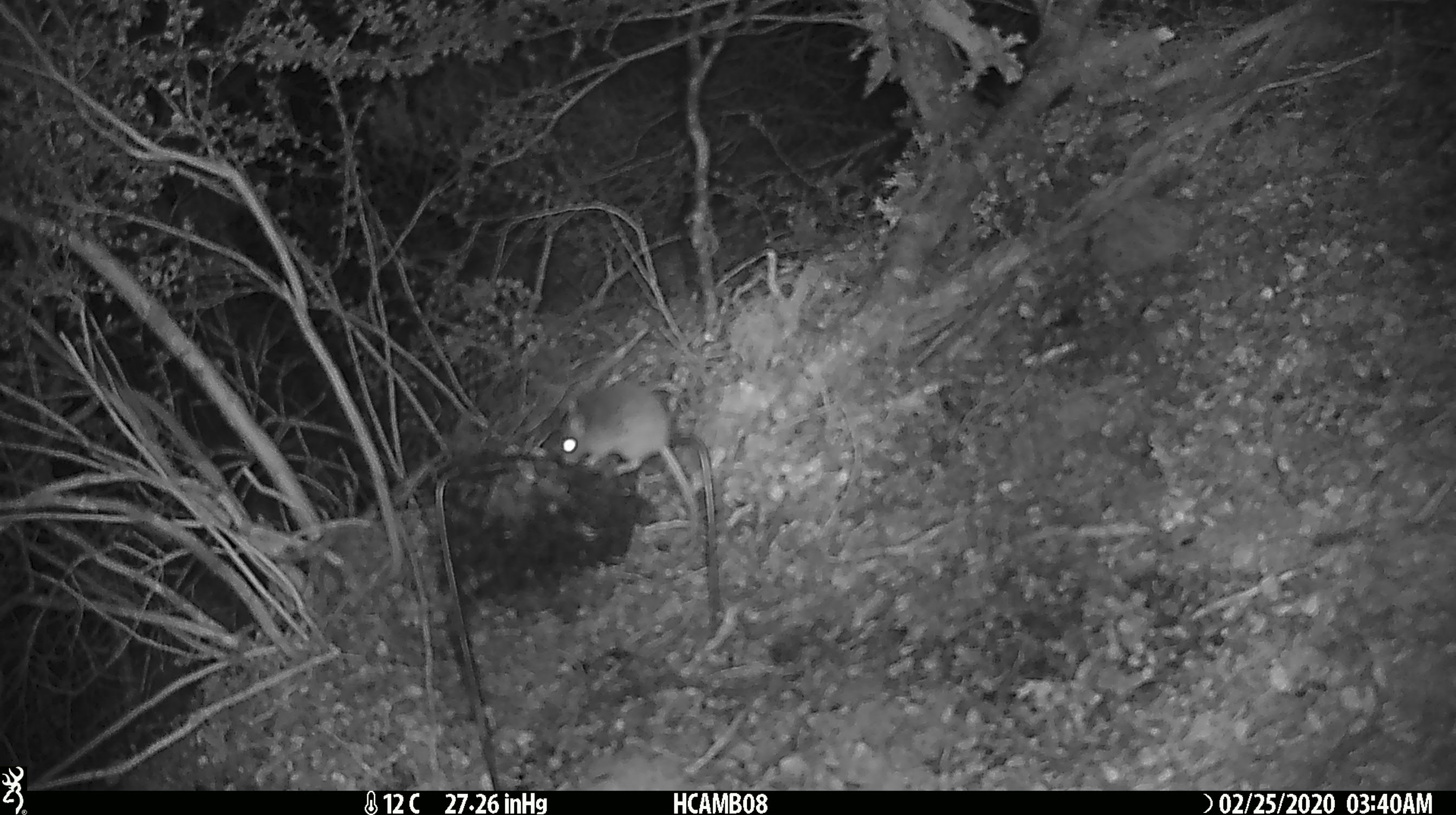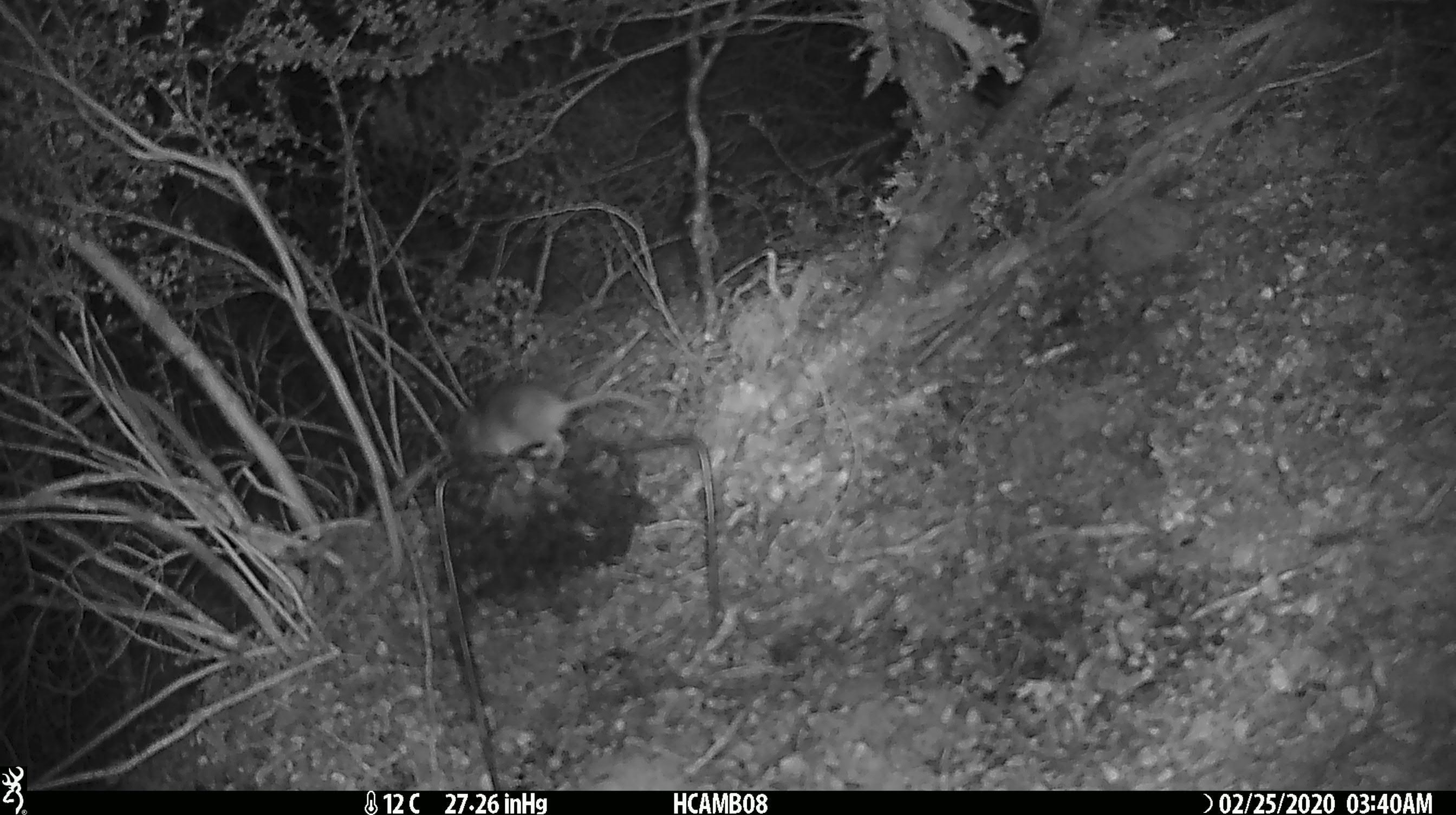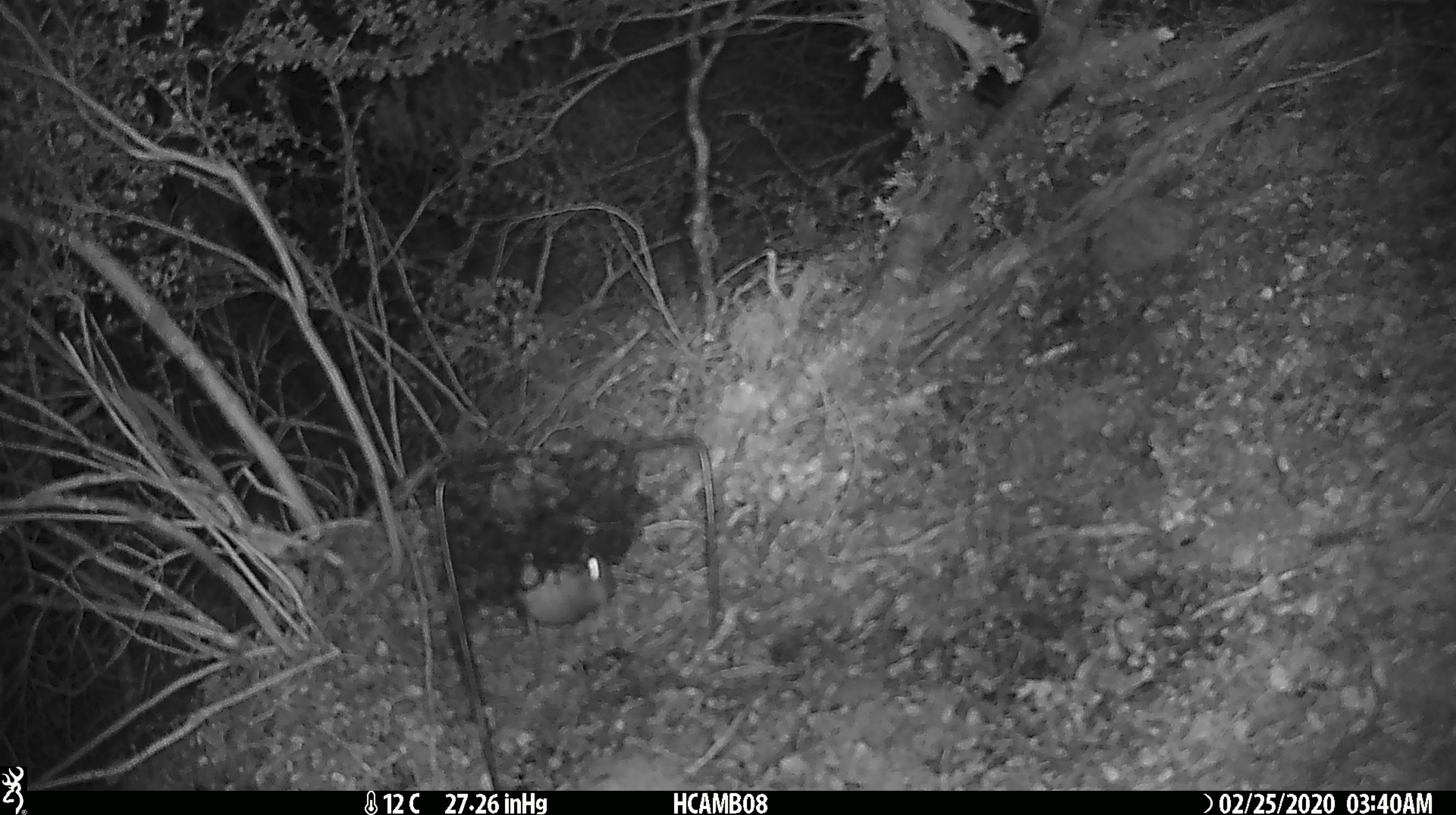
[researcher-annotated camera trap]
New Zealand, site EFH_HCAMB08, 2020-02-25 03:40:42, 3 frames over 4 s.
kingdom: Animalia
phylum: Chordata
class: Mammalia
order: Rodentia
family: Muridae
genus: Mus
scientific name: Mus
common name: mouse